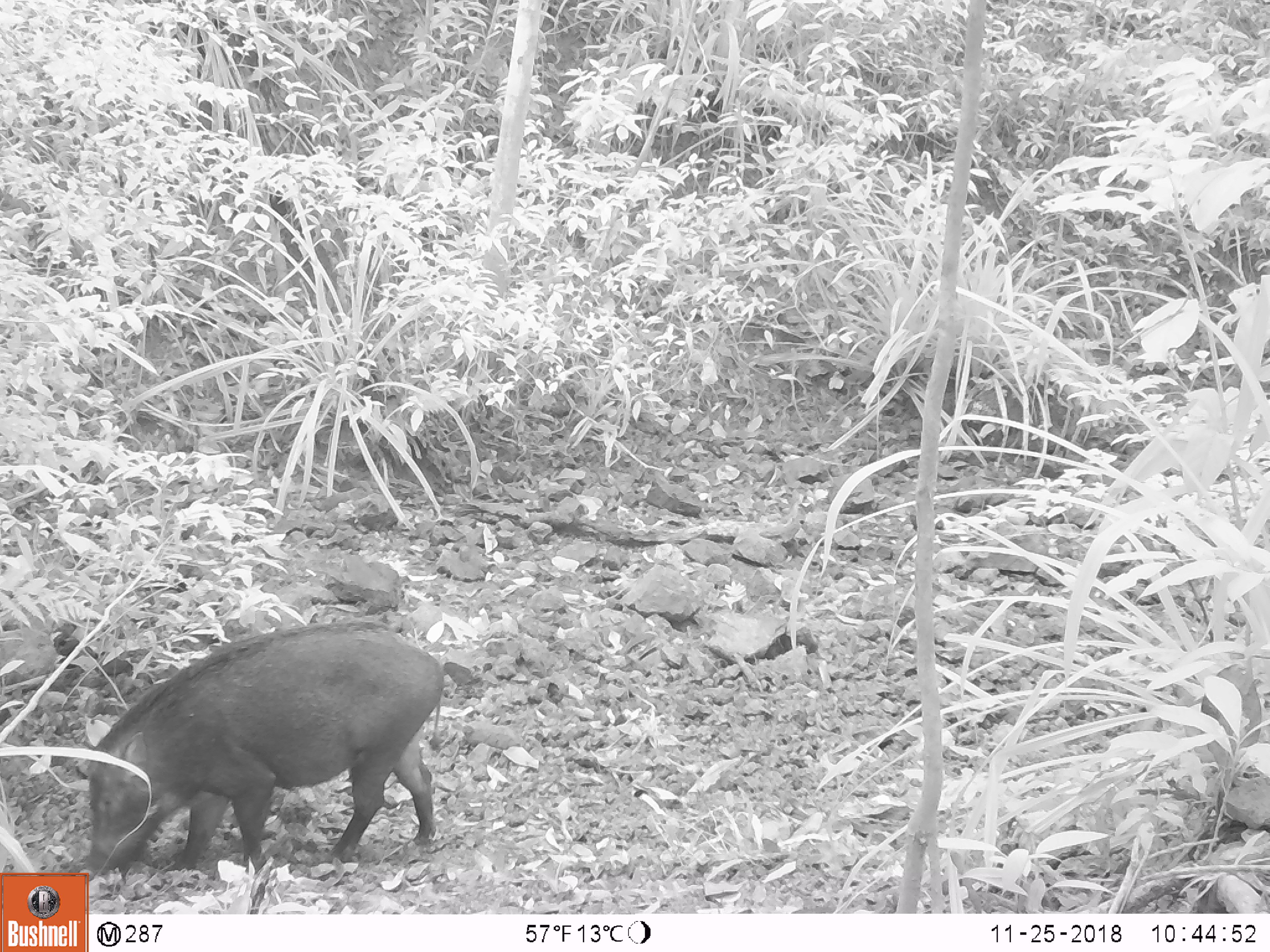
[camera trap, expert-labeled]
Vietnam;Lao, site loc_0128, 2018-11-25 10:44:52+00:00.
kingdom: Animalia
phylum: Chordata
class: Mammalia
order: Artiodactyla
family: Suidae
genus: Sus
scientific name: Sus scrofa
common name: eurasian wild pig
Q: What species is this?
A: Eurasian wild pig (Sus scrofa).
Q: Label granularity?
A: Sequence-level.